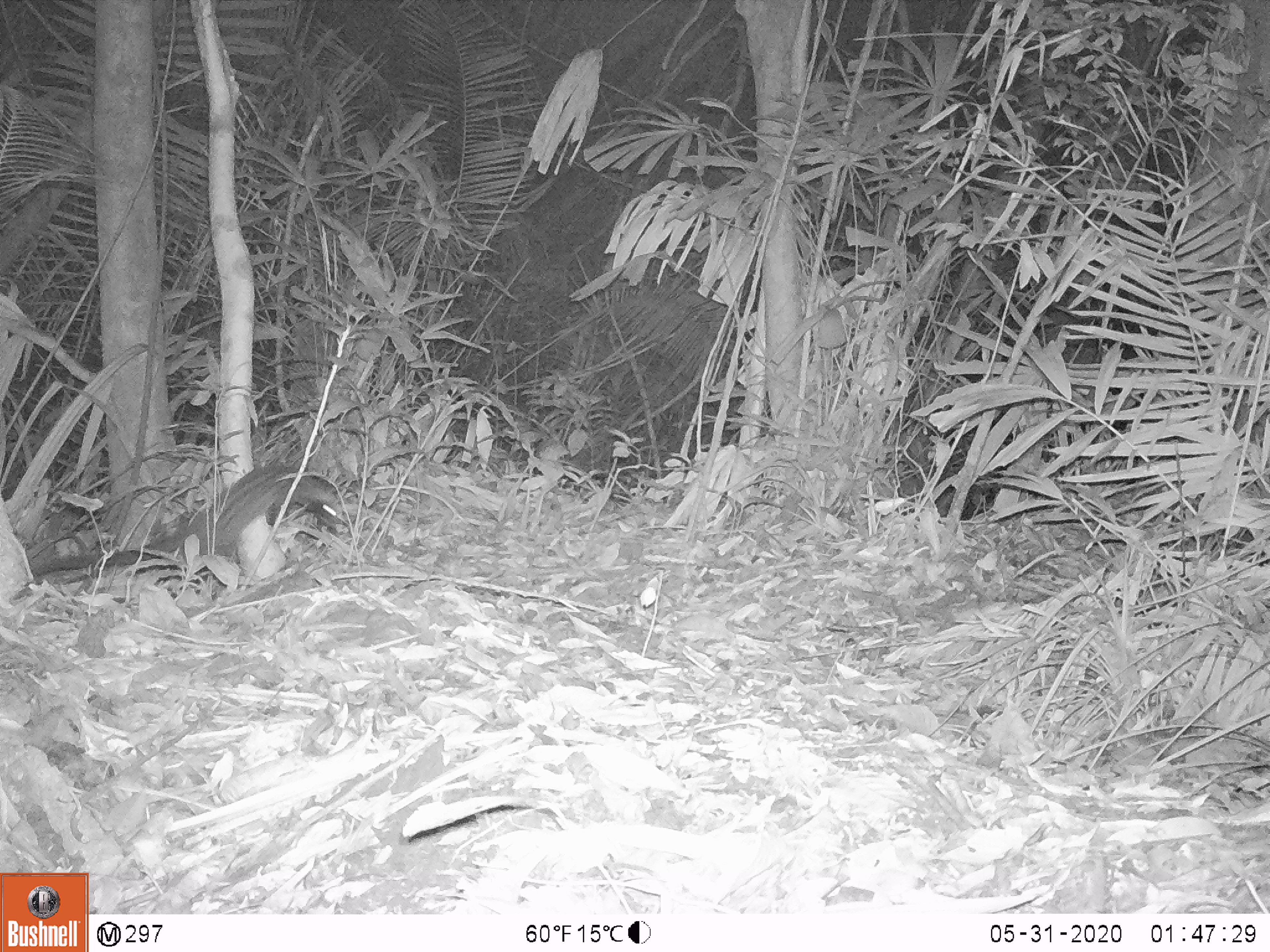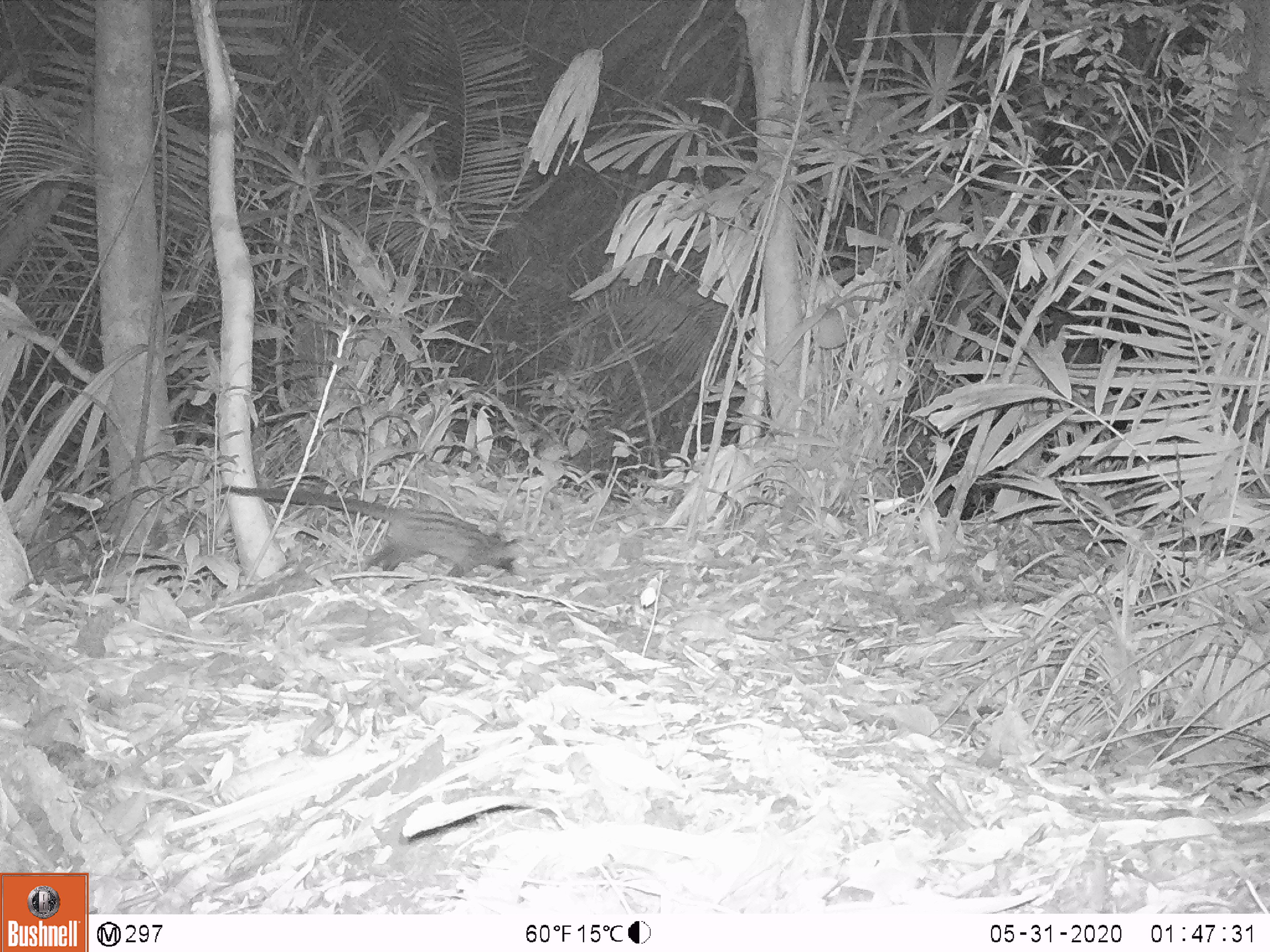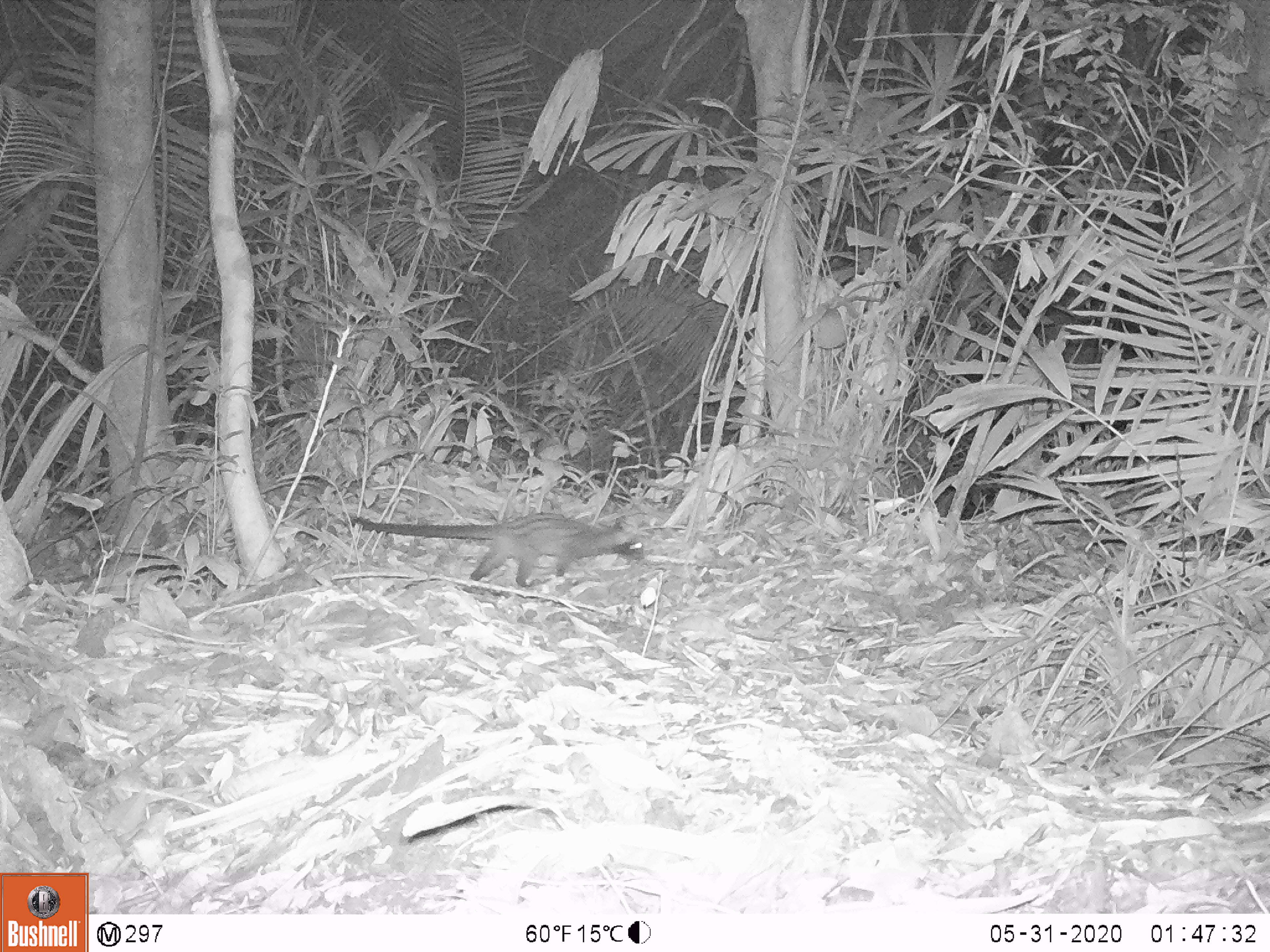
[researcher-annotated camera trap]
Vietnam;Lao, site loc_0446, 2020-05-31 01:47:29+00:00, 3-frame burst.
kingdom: Animalia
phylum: Chordata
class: Mammalia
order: Carnivora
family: Viverridae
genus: Paradoxurus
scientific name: Paradoxurus hermaphroditus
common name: common palm civet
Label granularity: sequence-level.